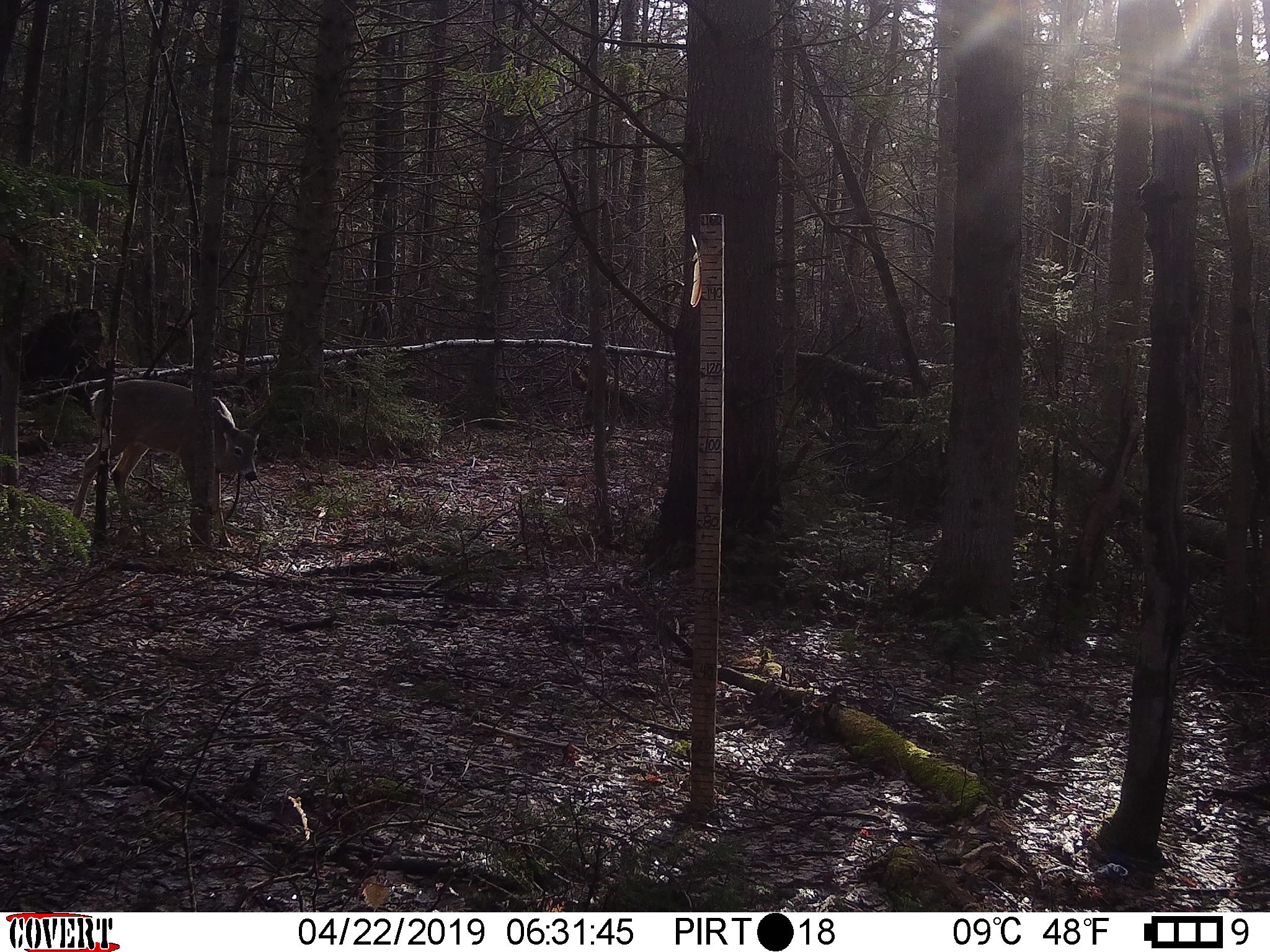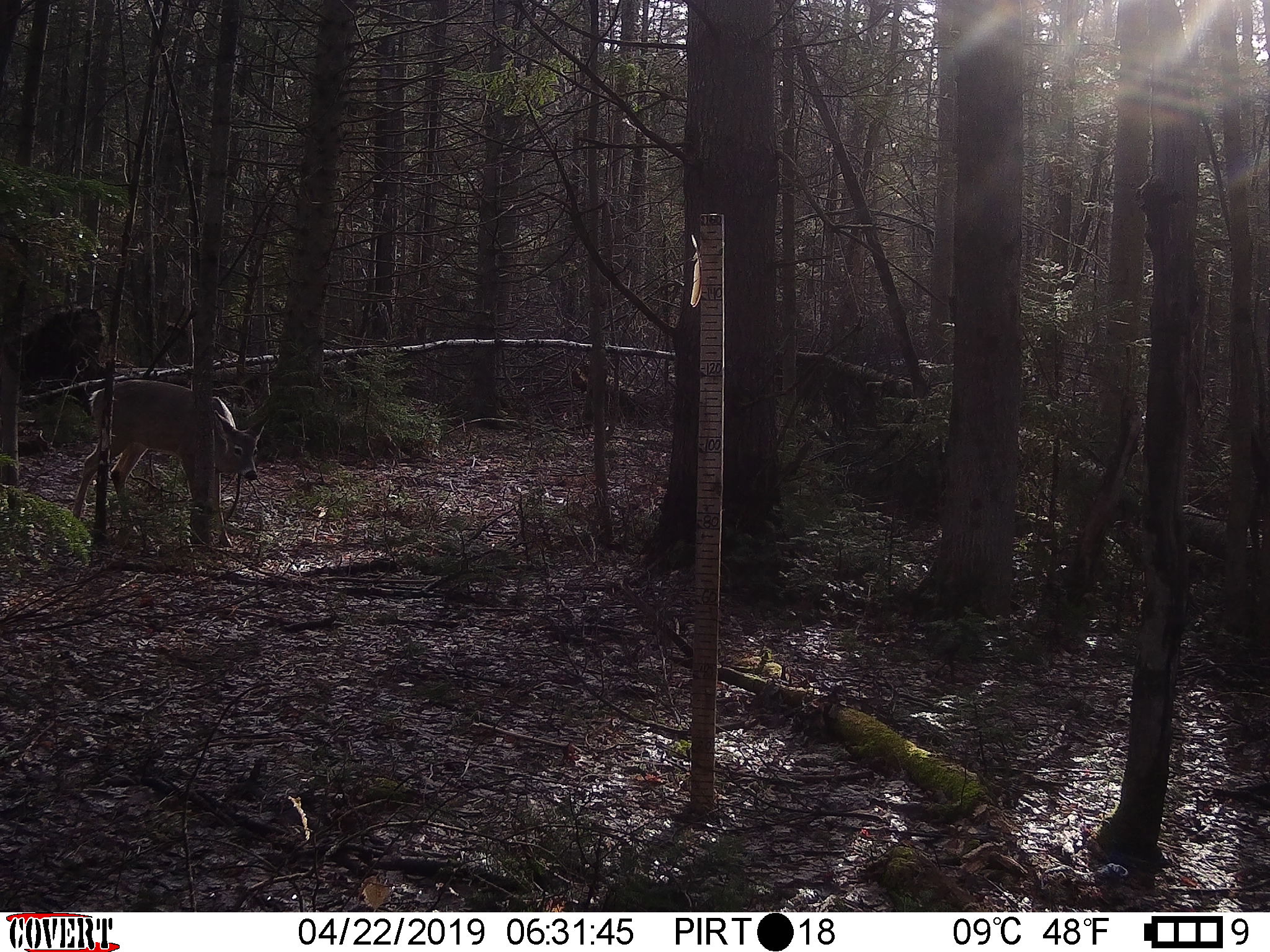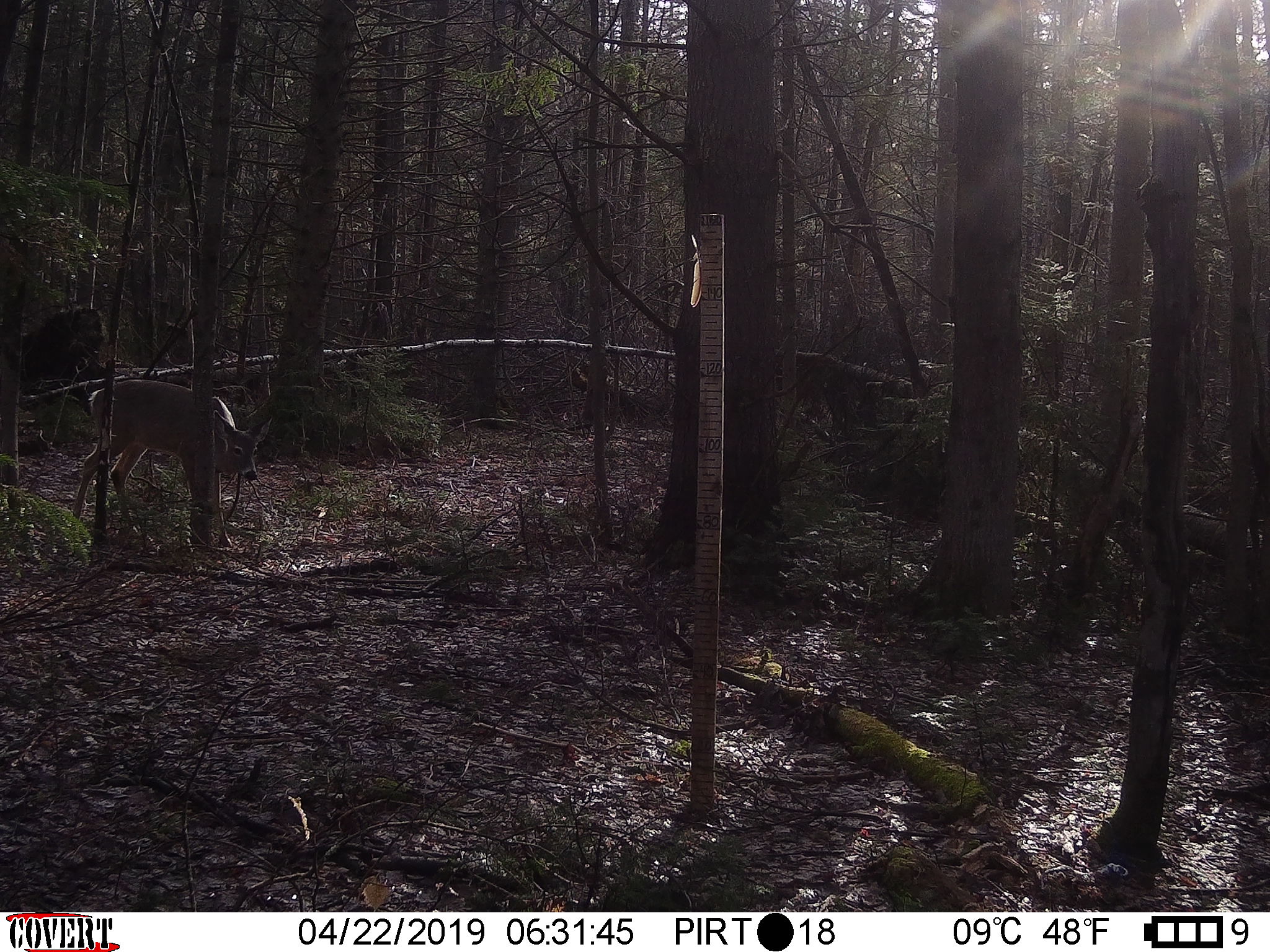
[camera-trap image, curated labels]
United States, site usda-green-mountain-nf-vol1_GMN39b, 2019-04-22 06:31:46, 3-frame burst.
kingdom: Animalia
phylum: Chordata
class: Mammalia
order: Artiodactyla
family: Cervidae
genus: Odocoileus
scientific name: Odocoileus virginianus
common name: white-tailed deer